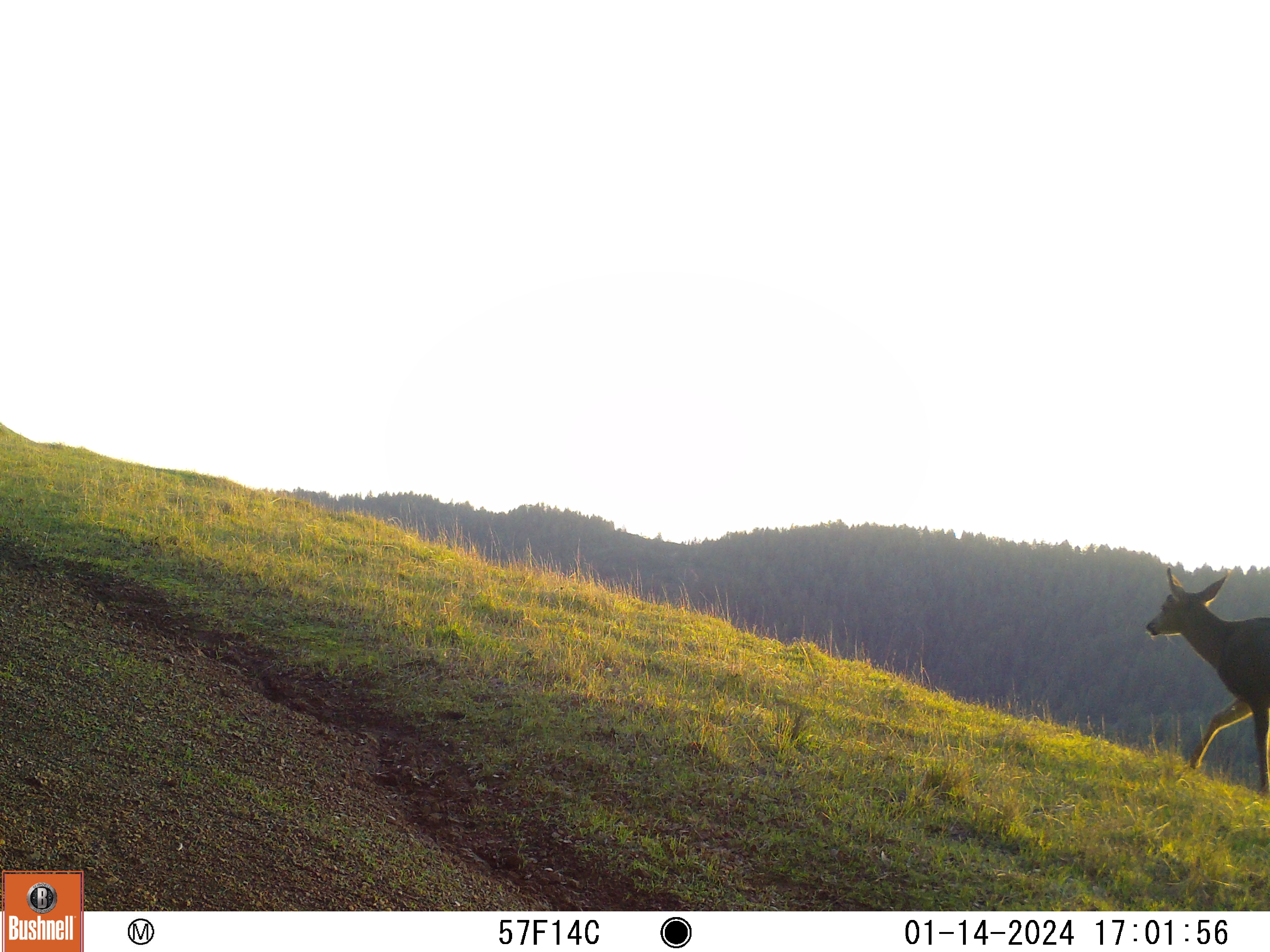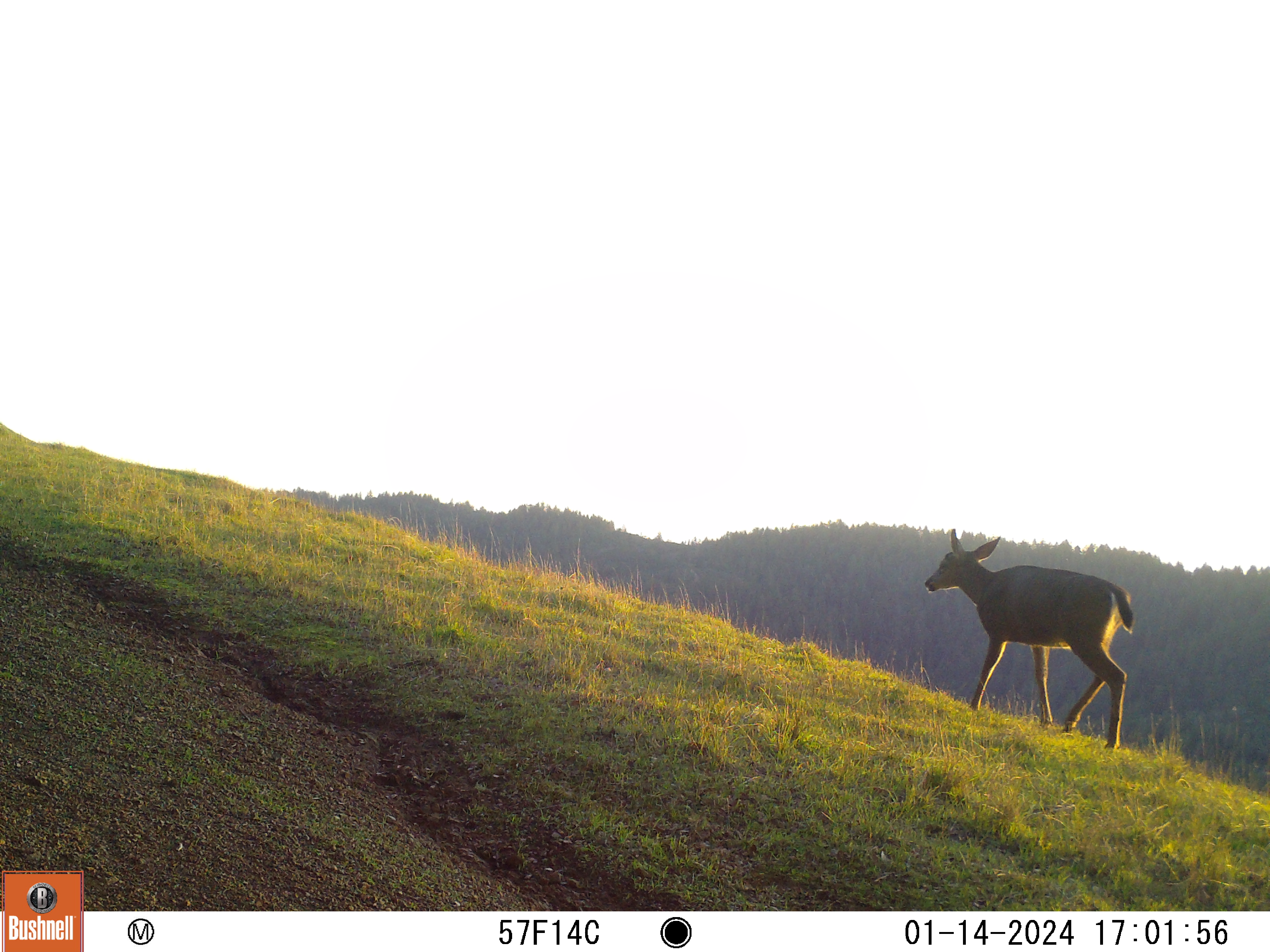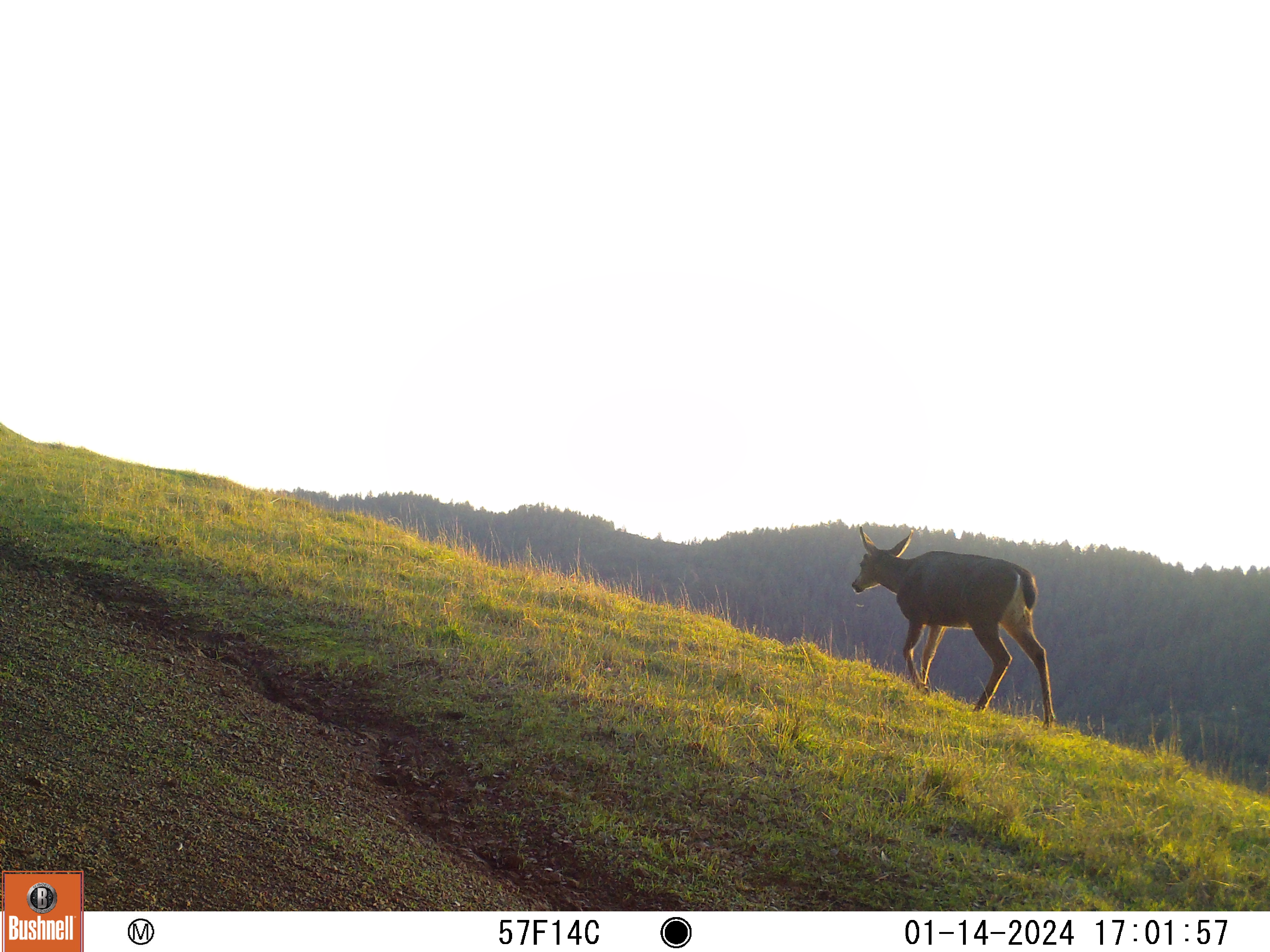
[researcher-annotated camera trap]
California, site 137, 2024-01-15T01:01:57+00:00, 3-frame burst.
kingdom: Animalia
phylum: Chordata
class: Mammalia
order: Artiodactyla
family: Cervidae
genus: Odocoileus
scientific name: Odocoileus hemionus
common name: mule deer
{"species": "mule deer (Odocoileus hemionus)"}